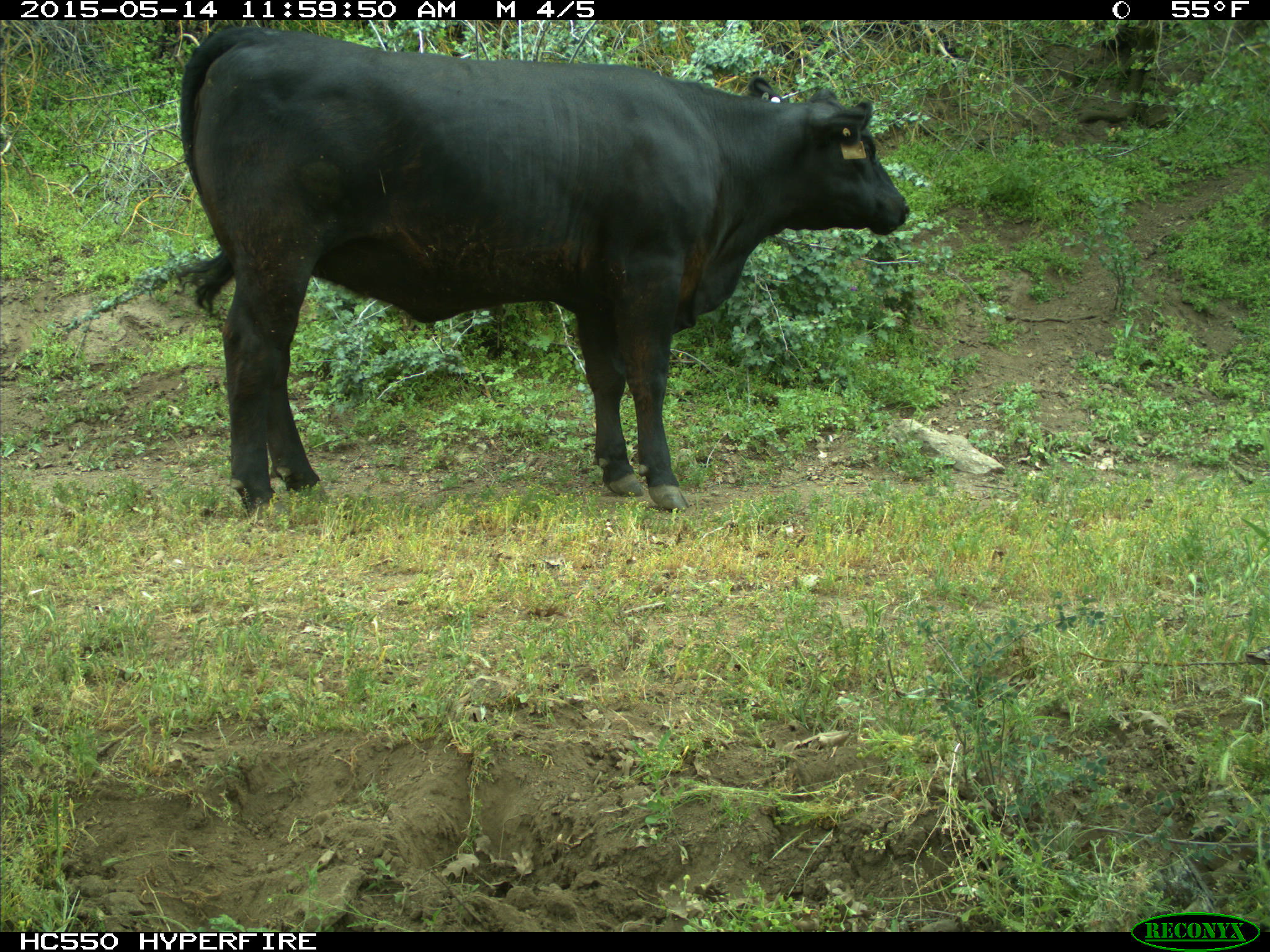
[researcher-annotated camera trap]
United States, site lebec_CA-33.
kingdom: Animalia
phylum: Chordata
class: Mammalia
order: Artiodactyla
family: Bovidae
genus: Bos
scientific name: Bos taurus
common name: domestic cow